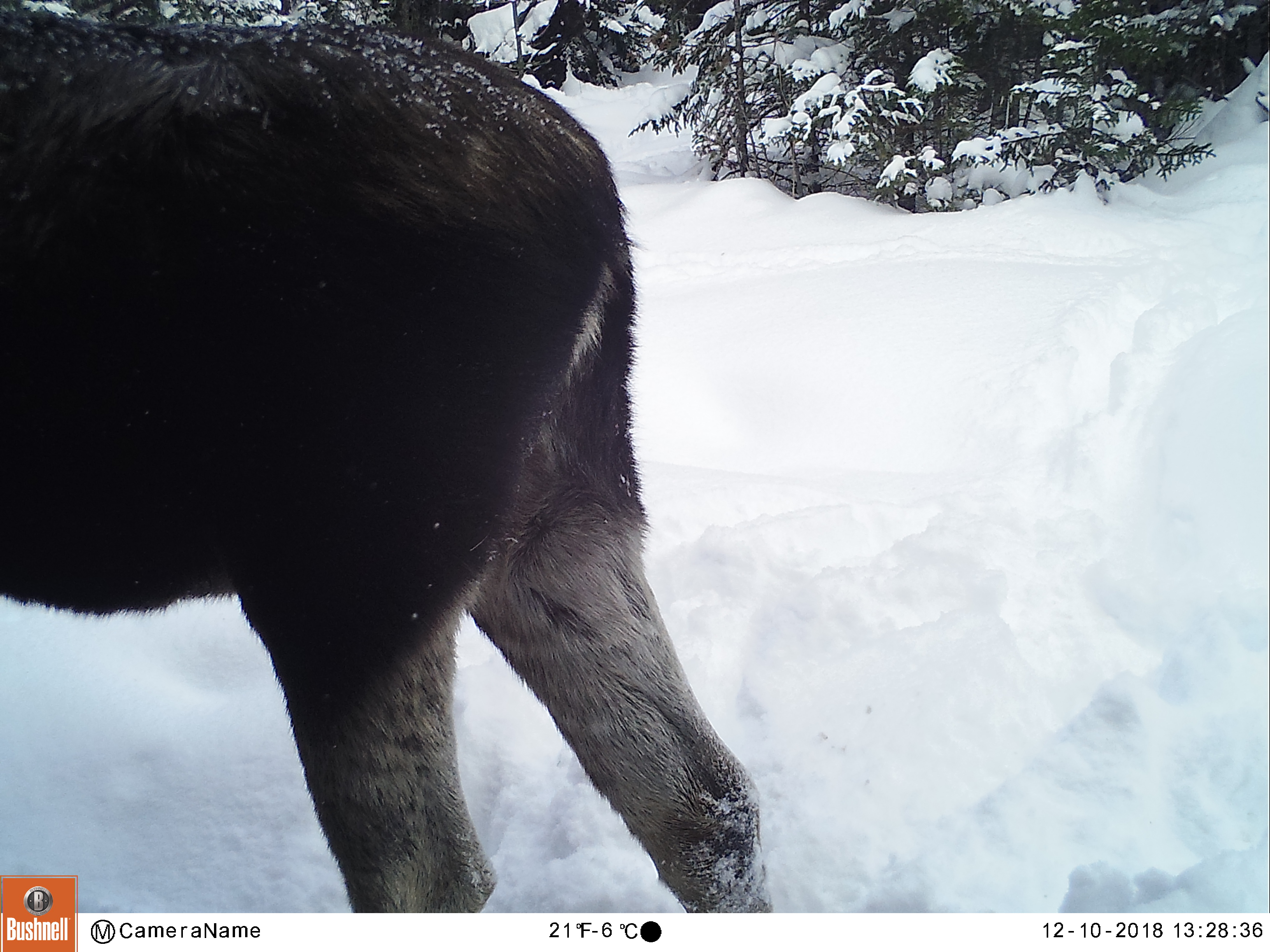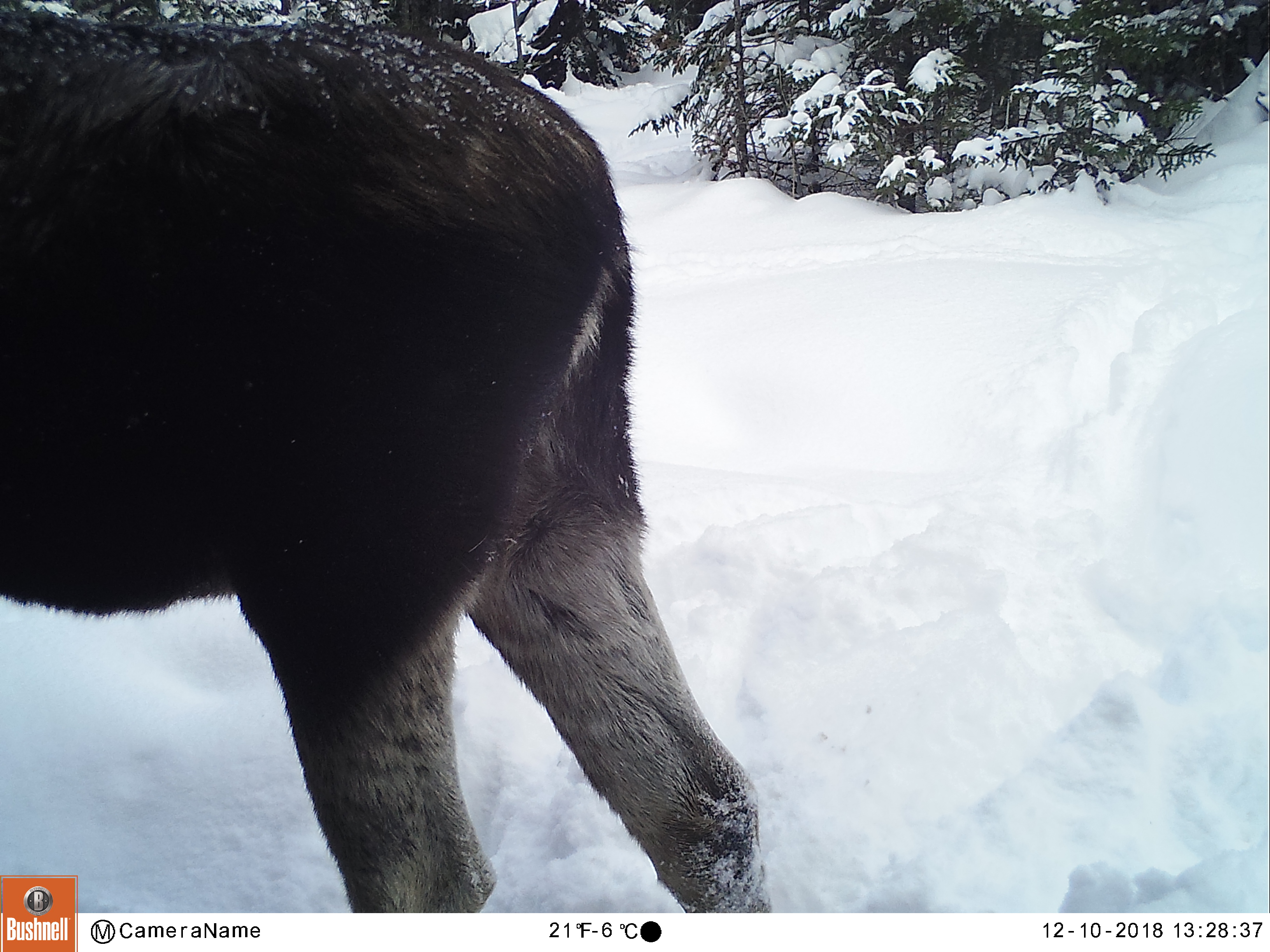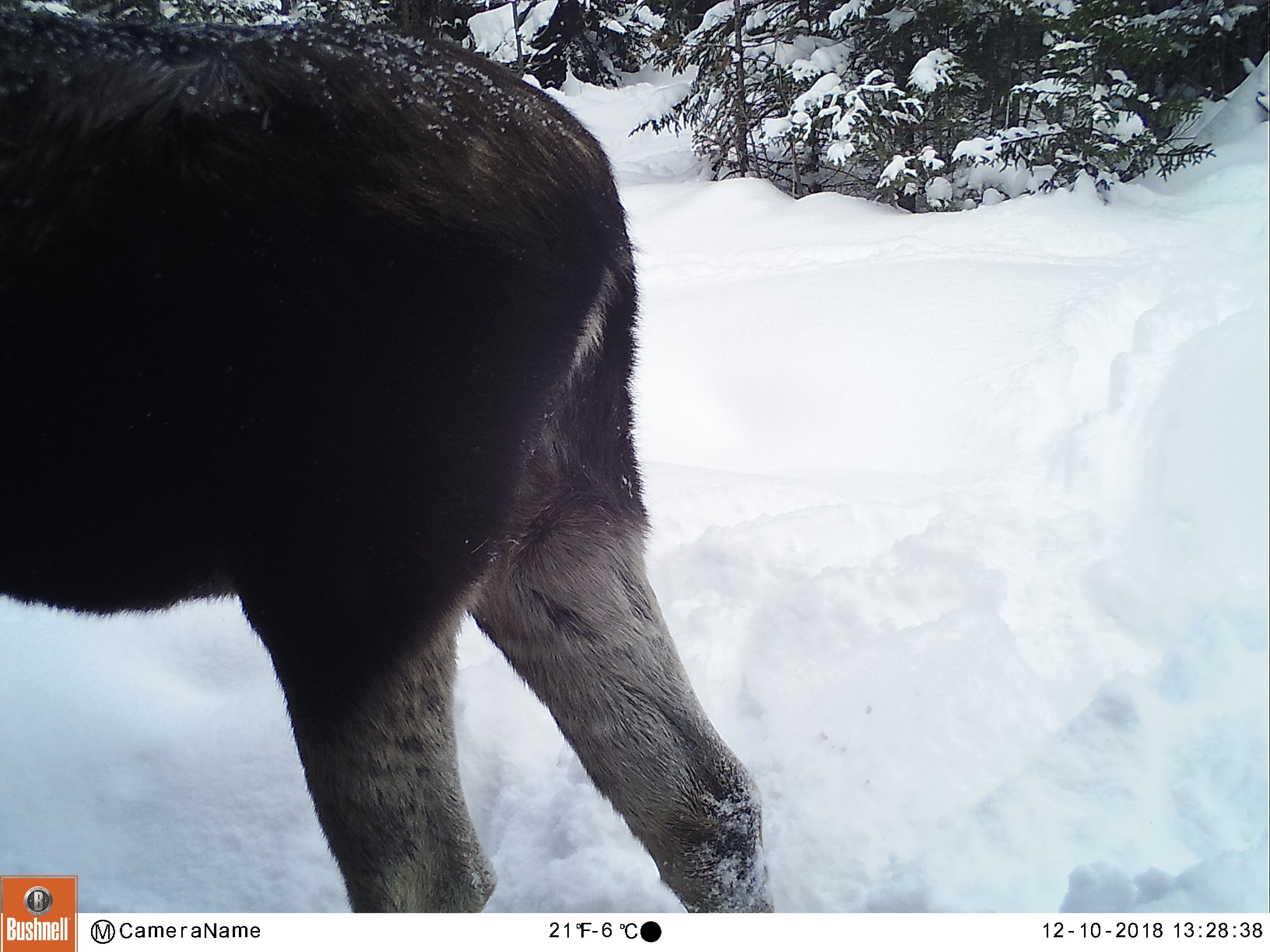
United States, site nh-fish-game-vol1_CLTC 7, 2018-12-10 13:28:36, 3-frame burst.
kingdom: Animalia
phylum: Chordata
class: Mammalia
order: Artiodactyla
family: Cervidae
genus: Alces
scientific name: Alces alces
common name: moose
Moose (Alces alces).